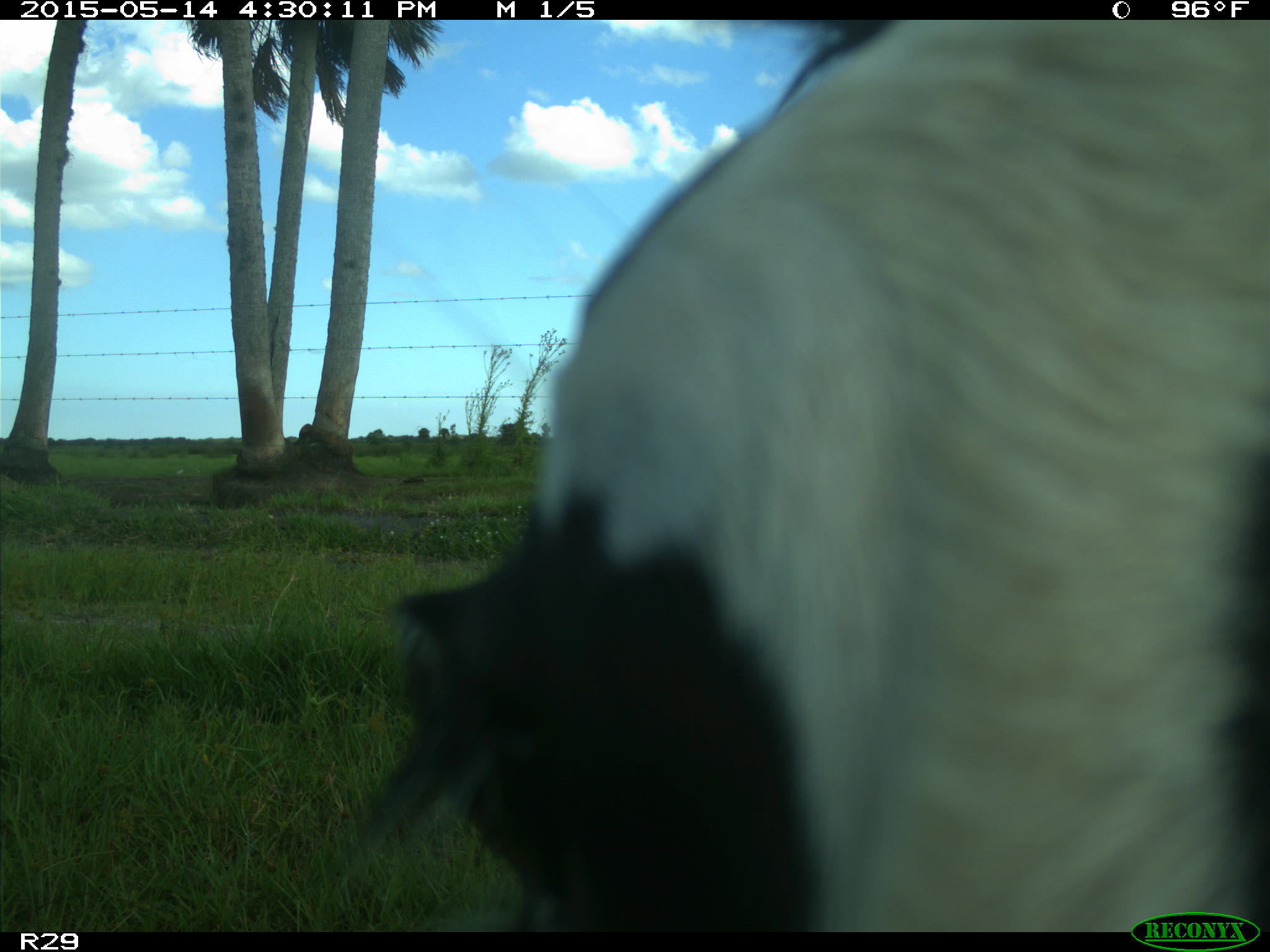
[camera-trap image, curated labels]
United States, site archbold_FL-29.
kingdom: Animalia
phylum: Chordata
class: Mammalia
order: Artiodactyla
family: Bovidae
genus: Bos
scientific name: Bos taurus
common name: domestic cow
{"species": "Bos taurus (domestic cow)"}